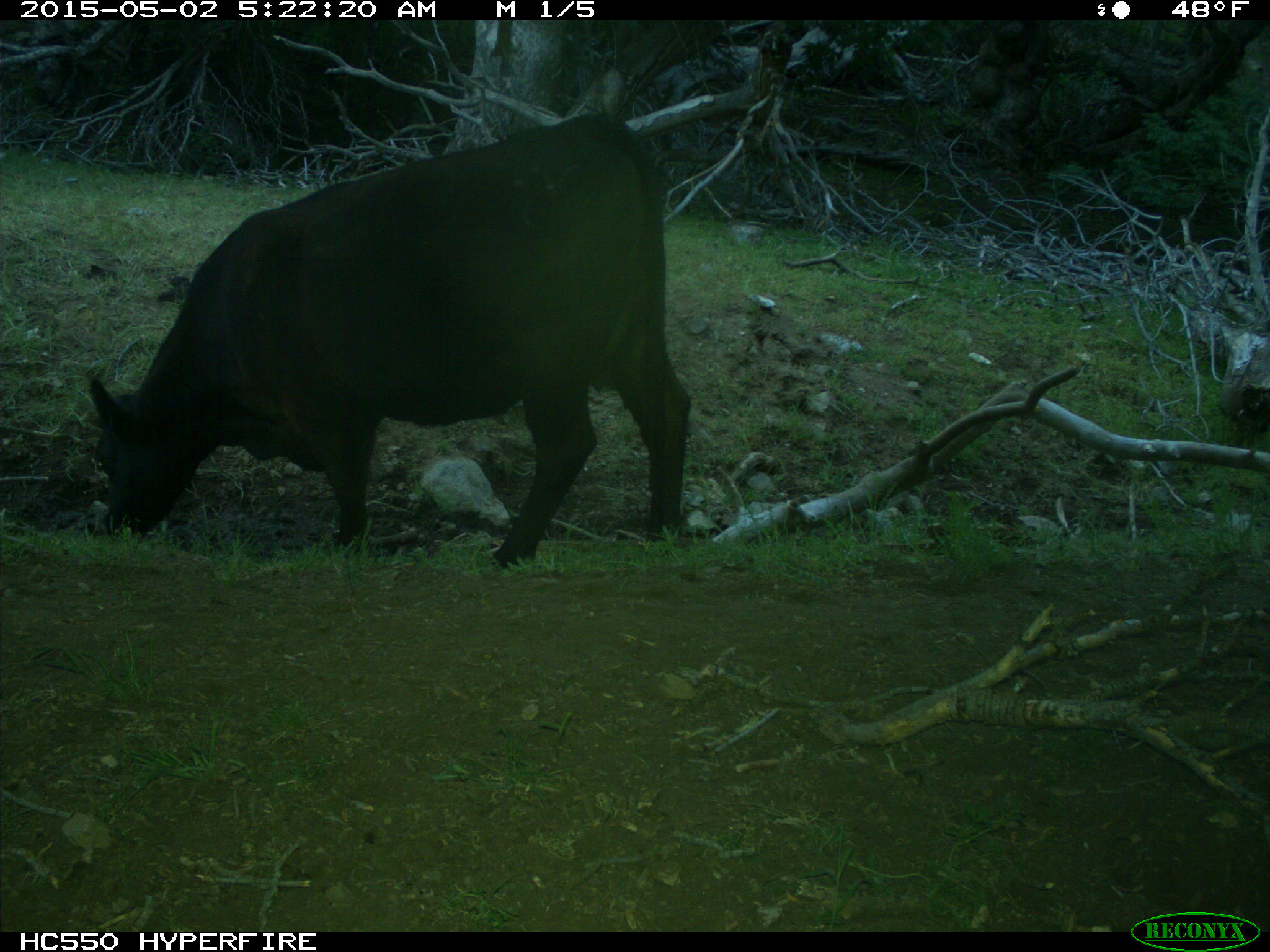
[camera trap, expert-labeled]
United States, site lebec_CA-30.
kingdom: Animalia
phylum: Chordata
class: Mammalia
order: Artiodactyla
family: Bovidae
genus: Bos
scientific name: Bos taurus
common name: domestic cow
Bos taurus (domestic cow).